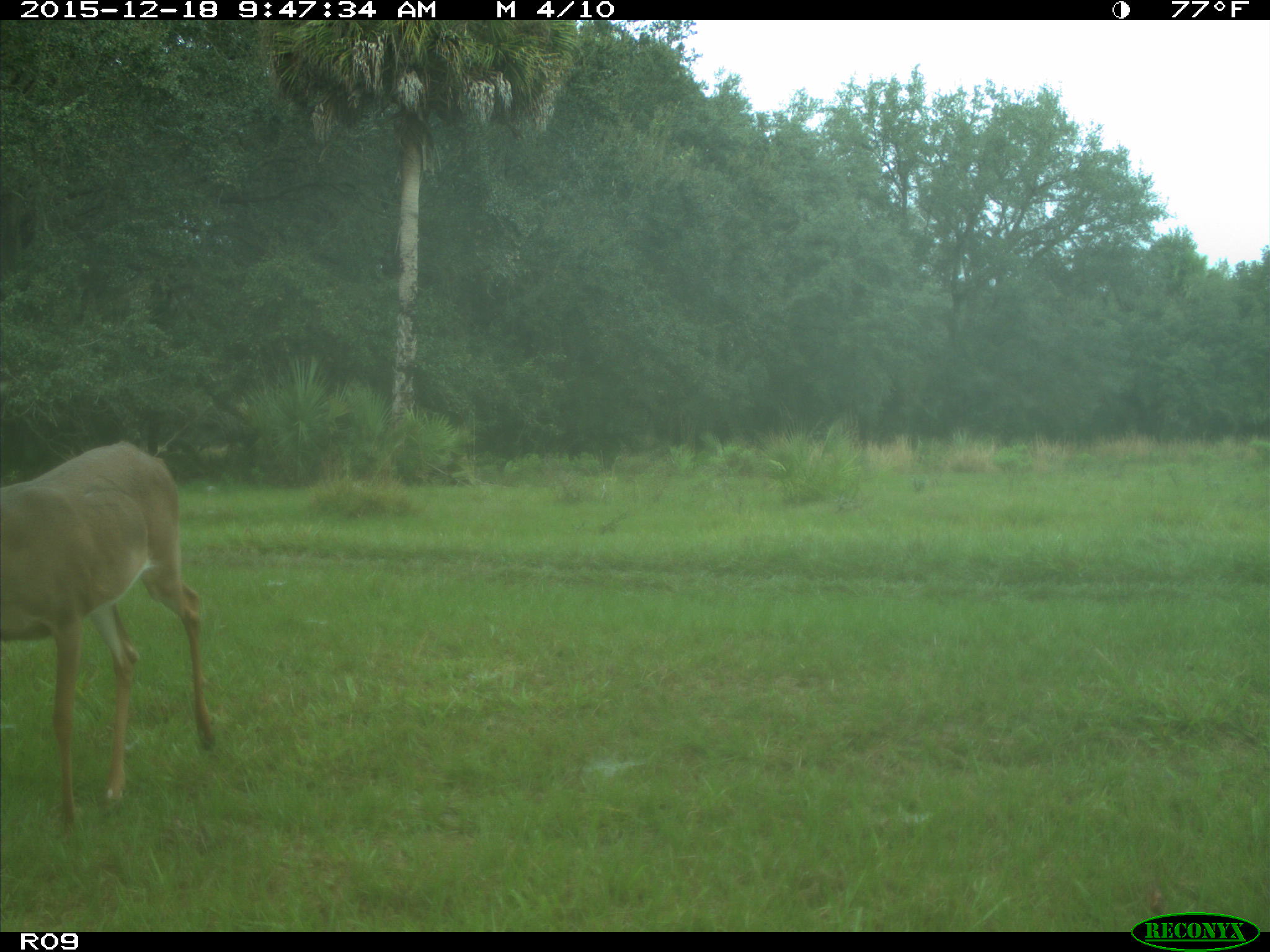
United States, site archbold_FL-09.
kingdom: Animalia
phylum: Chordata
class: Mammalia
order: Artiodactyla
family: Cervidae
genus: Odocoileus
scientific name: Odocoileus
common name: deer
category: unidentified deer